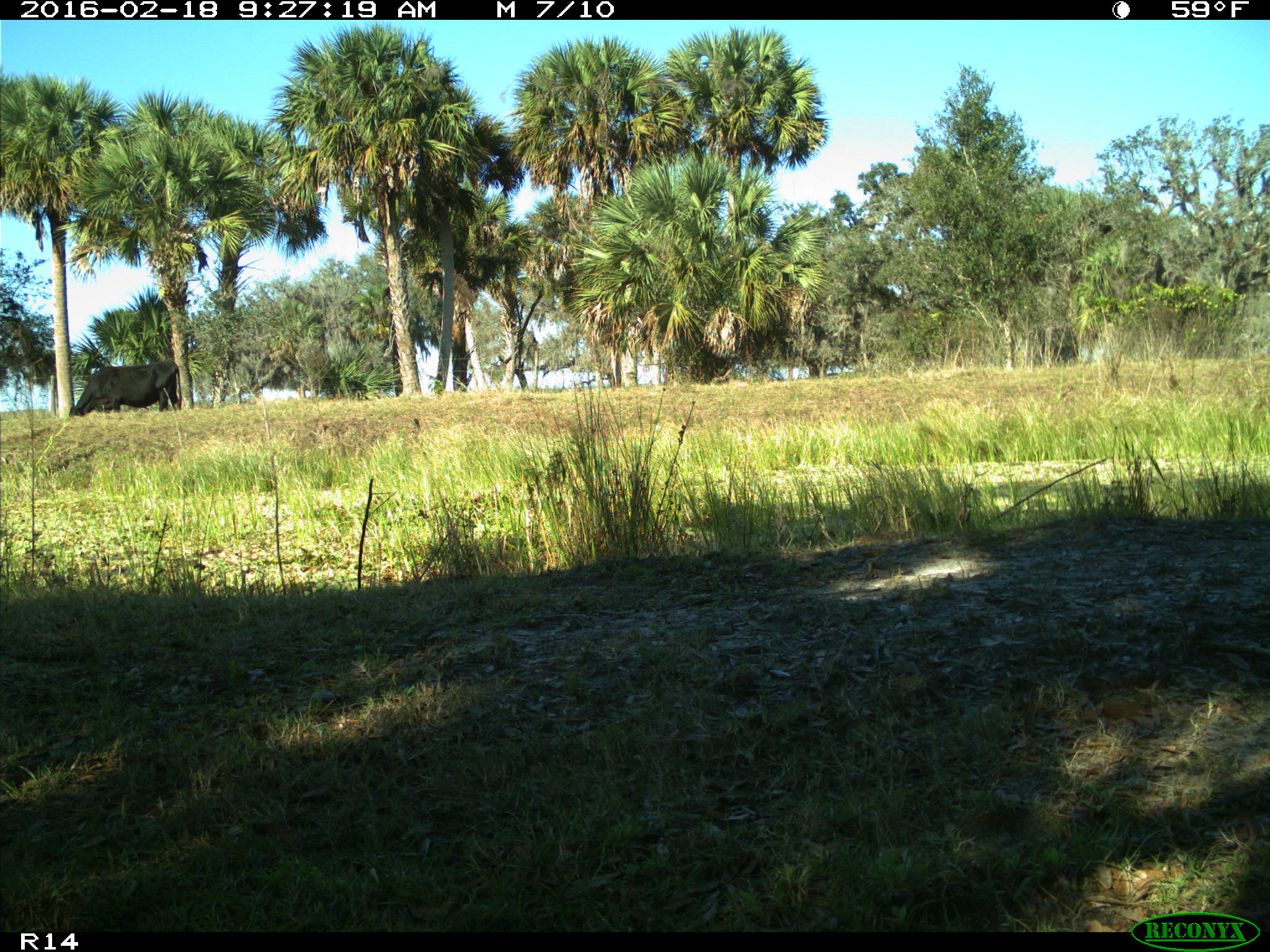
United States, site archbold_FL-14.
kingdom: Animalia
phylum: Chordata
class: Mammalia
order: Artiodactyla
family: Bovidae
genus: Bos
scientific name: Bos taurus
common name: domestic cow